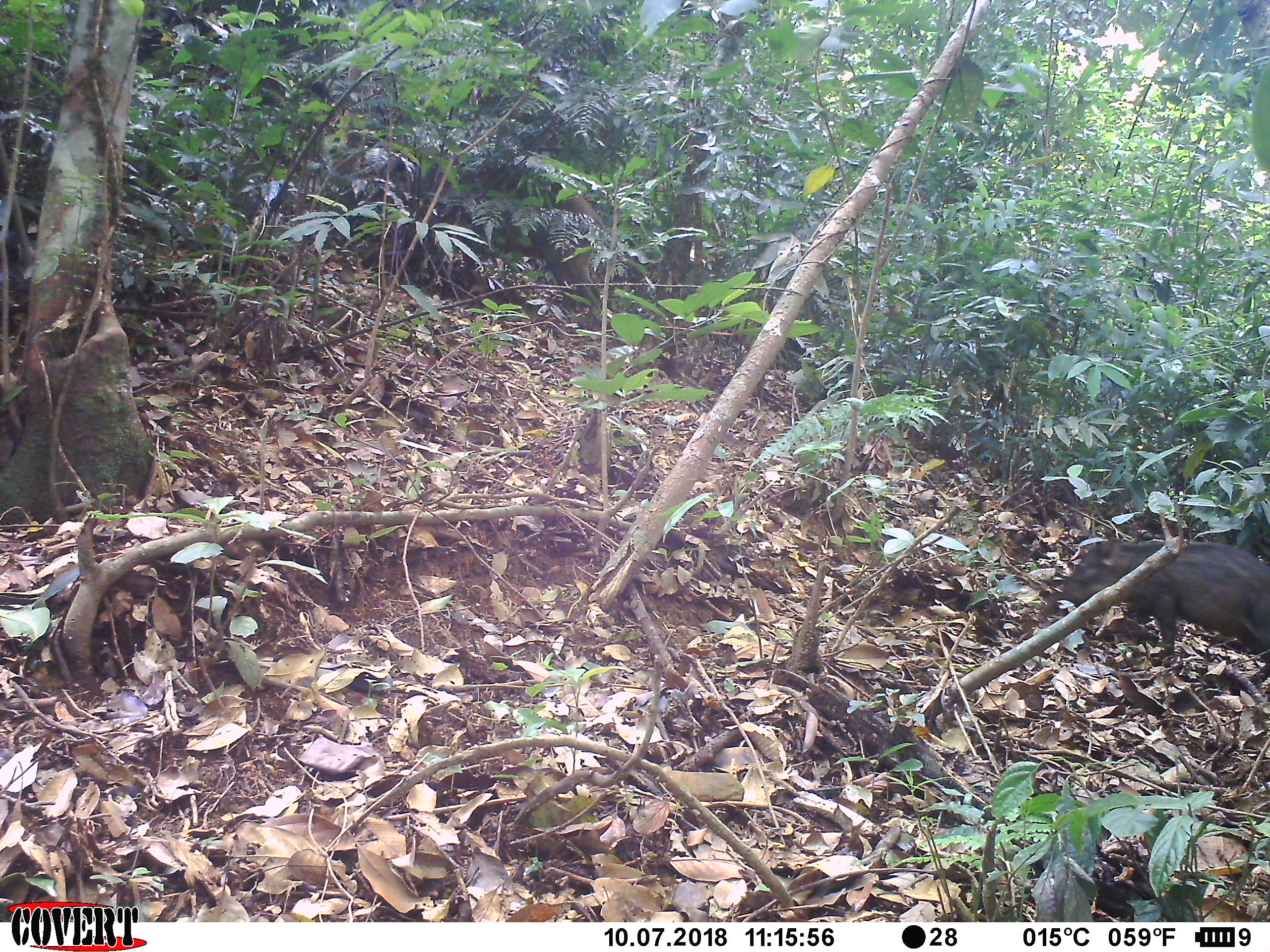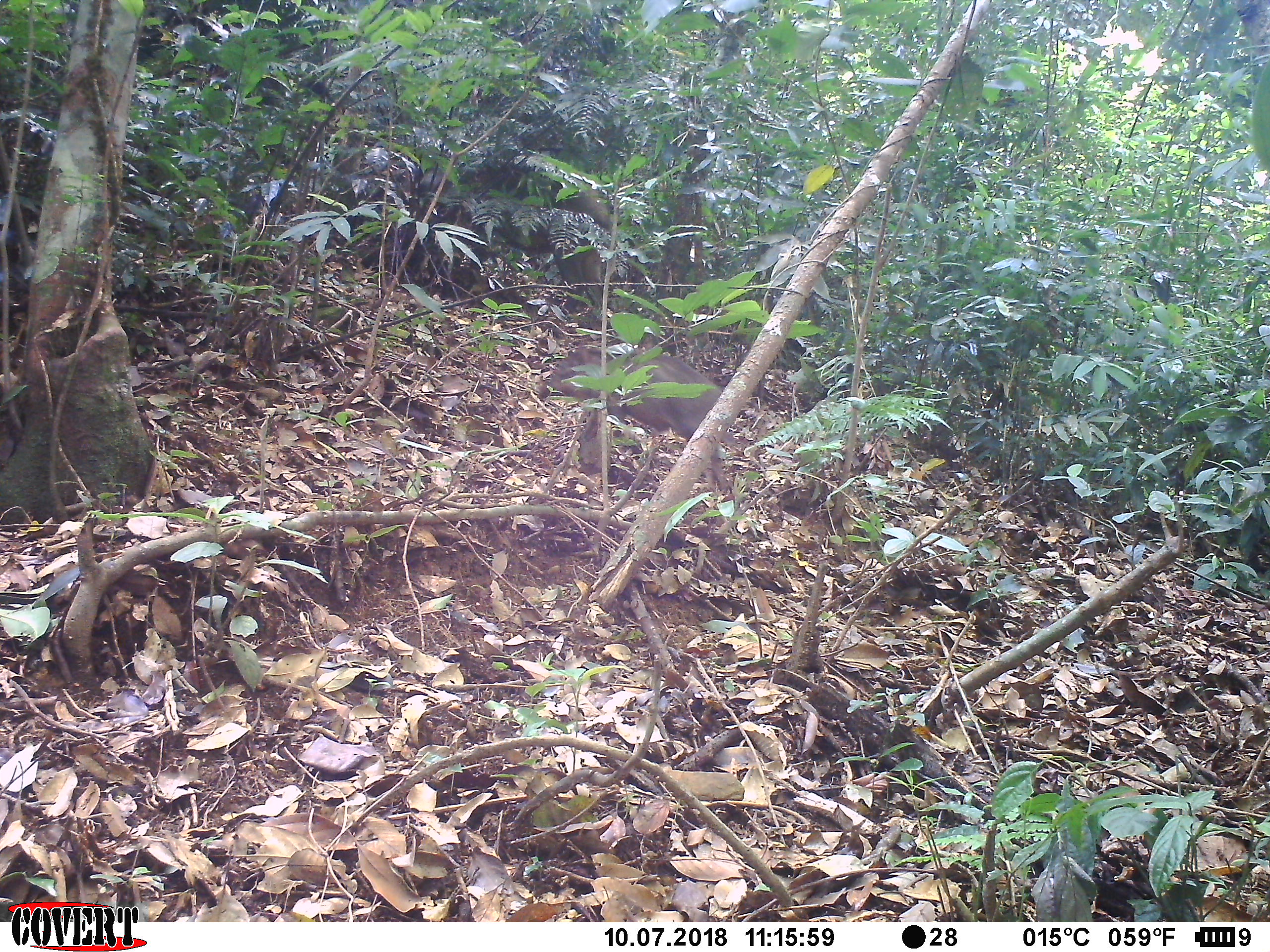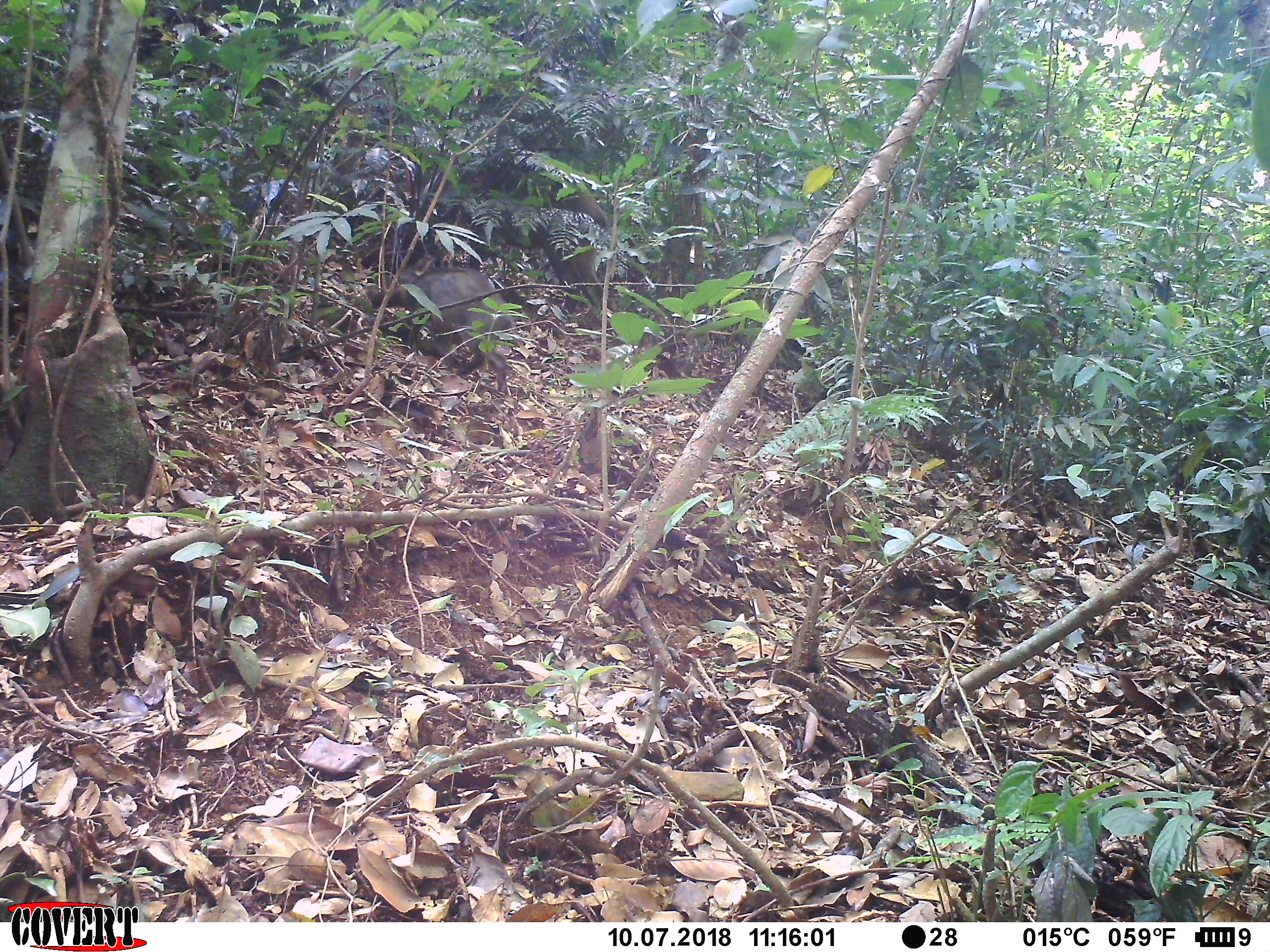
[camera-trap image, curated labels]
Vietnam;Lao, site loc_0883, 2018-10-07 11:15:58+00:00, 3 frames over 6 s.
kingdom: Animalia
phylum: Chordata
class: Mammalia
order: Artiodactyla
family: Suidae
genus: Sus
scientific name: Sus scrofa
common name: eurasian wild pig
Eurasian wild pig (Sus scrofa). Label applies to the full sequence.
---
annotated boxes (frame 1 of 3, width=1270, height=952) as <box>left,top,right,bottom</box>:
eurasian wild pig: <box>352,150,608,322</box>; <box>1051,534,1270,677</box>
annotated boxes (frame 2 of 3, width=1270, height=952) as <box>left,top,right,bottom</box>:
eurasian wild pig: <box>363,145,615,325</box>; <box>535,337,737,499</box>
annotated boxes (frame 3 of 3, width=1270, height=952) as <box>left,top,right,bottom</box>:
eurasian wild pig: <box>375,141,616,321</box>; <box>363,262,530,401</box>